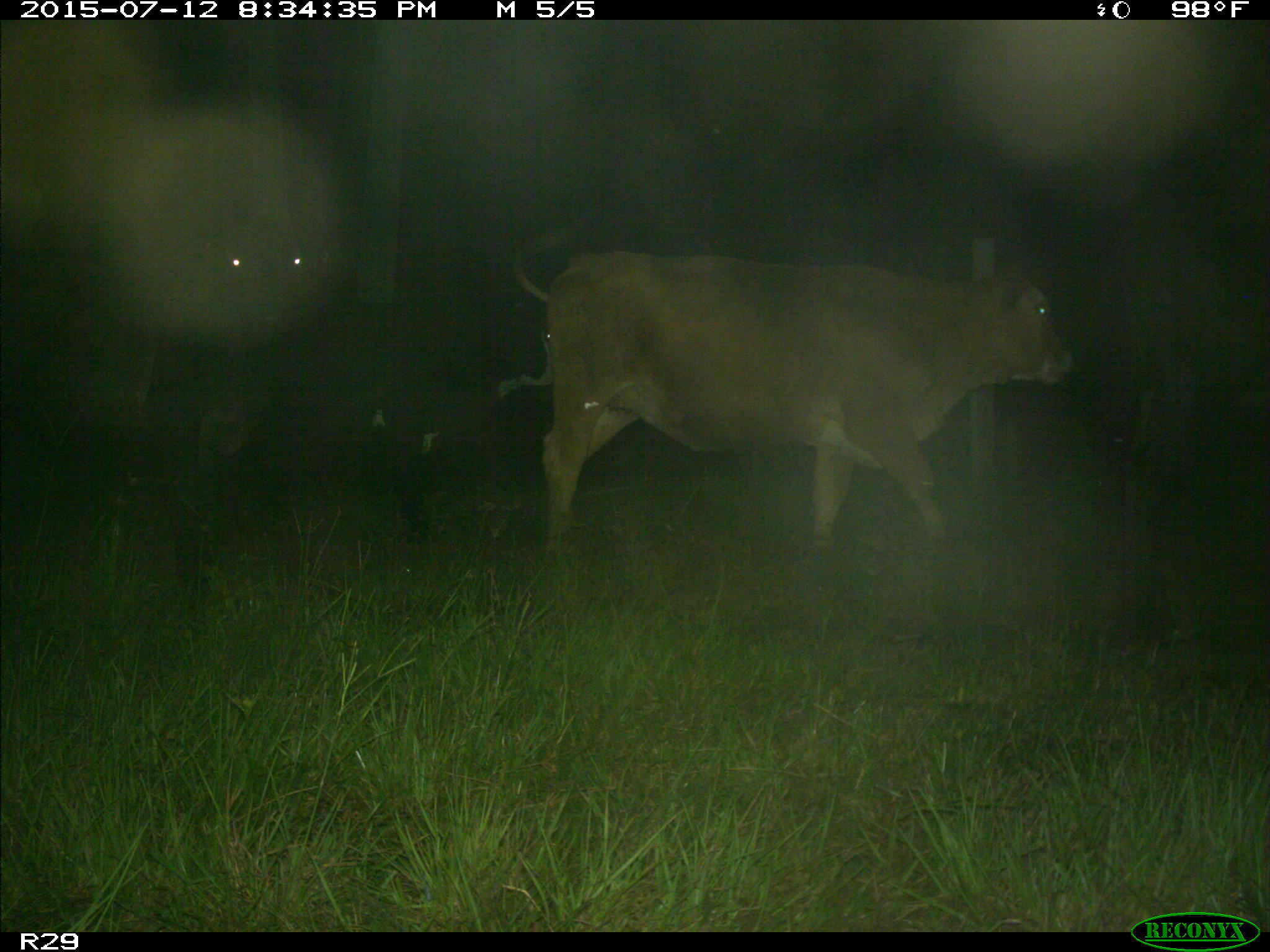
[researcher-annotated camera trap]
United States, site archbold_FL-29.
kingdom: Animalia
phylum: Chordata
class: Mammalia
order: Artiodactyla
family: Bovidae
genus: Bos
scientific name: Bos taurus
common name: domestic cow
Bos taurus (domestic cow).